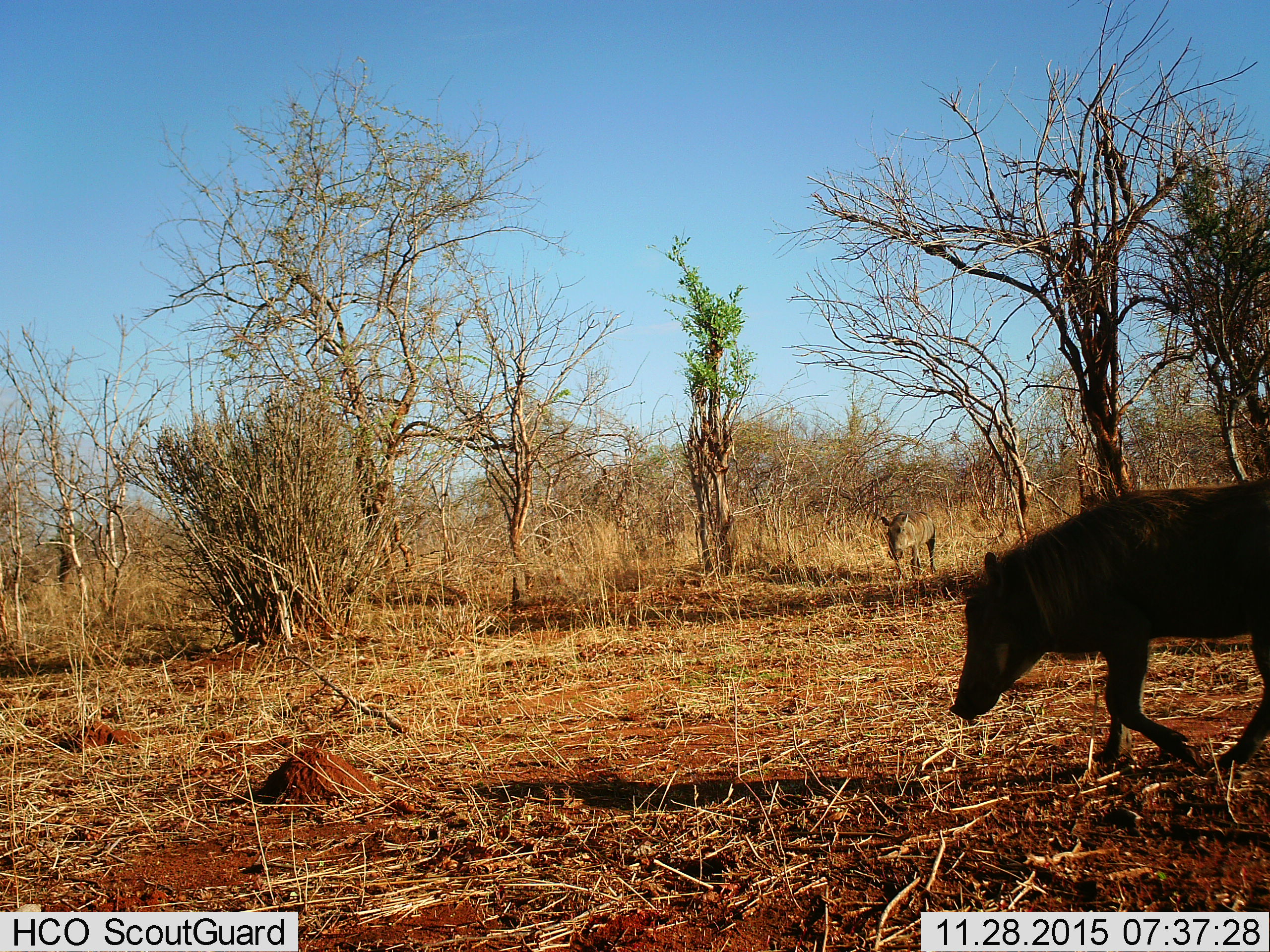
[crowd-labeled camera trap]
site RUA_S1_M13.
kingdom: Animalia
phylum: Chordata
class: Mammalia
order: Artiodactyla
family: Suidae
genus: Phacochoerus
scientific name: Phacochoerus africanus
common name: warthog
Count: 2.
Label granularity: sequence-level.